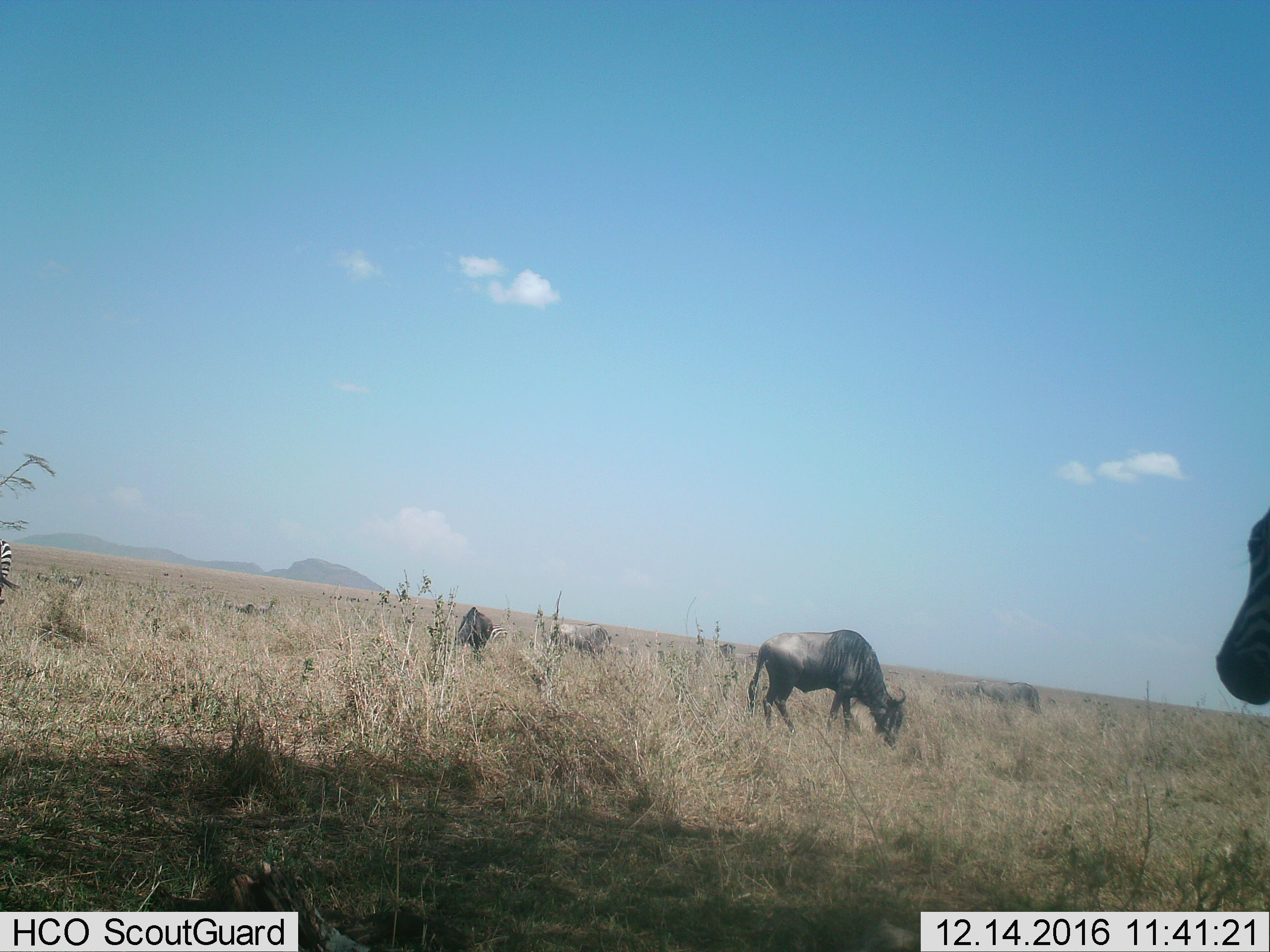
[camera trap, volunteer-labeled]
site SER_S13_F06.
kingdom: Animalia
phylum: Chordata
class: Mammalia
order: Artiodactyla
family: Bovidae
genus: Connochaetes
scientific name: Connochaetes taurinus taurinus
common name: blue wildebeest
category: wildebeestblue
Wildebeestblue (blue wildebeest) (Connochaetes taurinus taurinus), count 4. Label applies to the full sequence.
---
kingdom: Animalia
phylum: Chordata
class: Mammalia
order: Perissodactyla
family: Equidae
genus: Equus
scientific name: Equus quagga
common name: plains zebra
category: zebraplains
Zebraplains (plains zebra) (Equus quagga), count 3. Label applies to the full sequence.